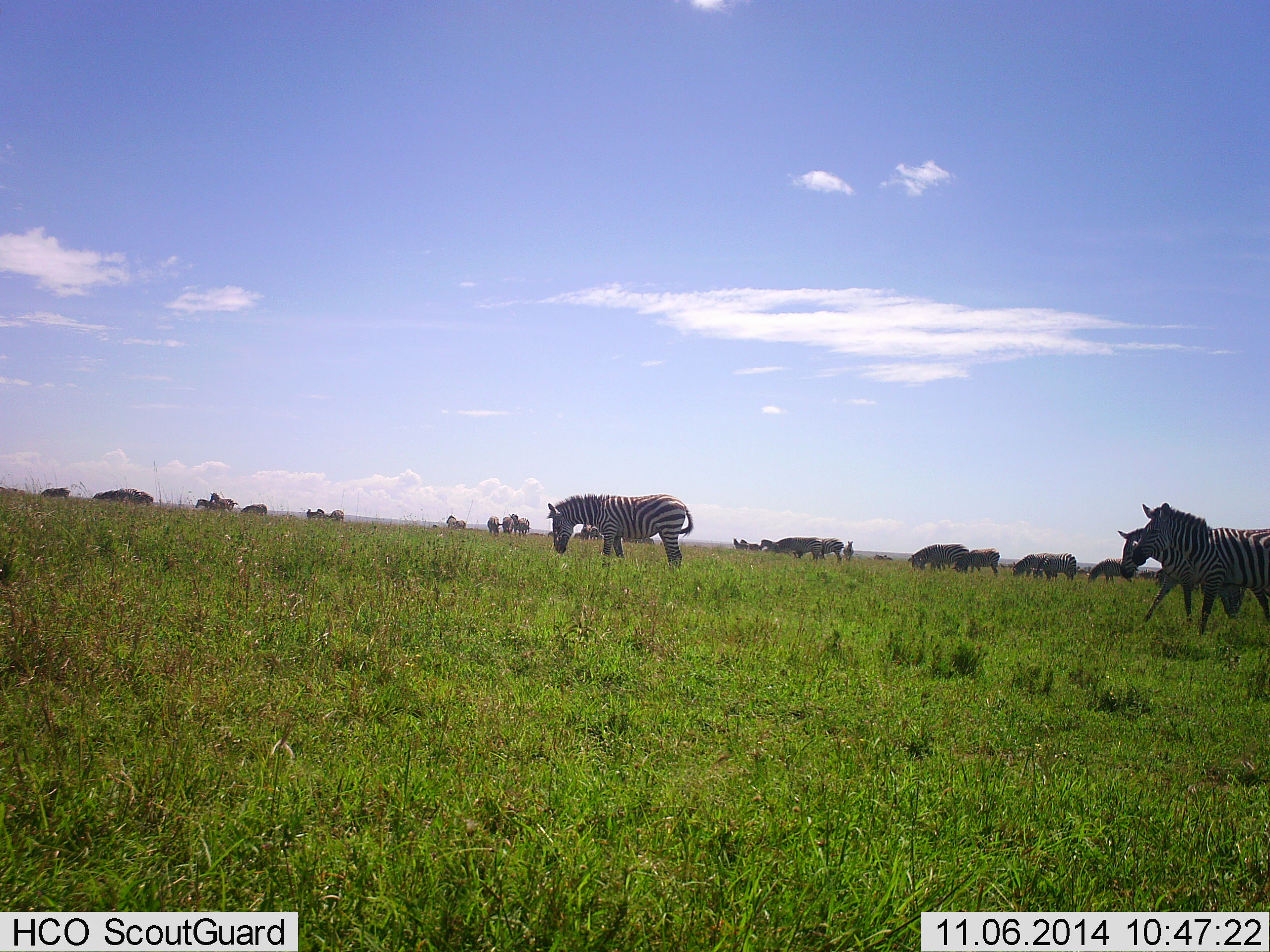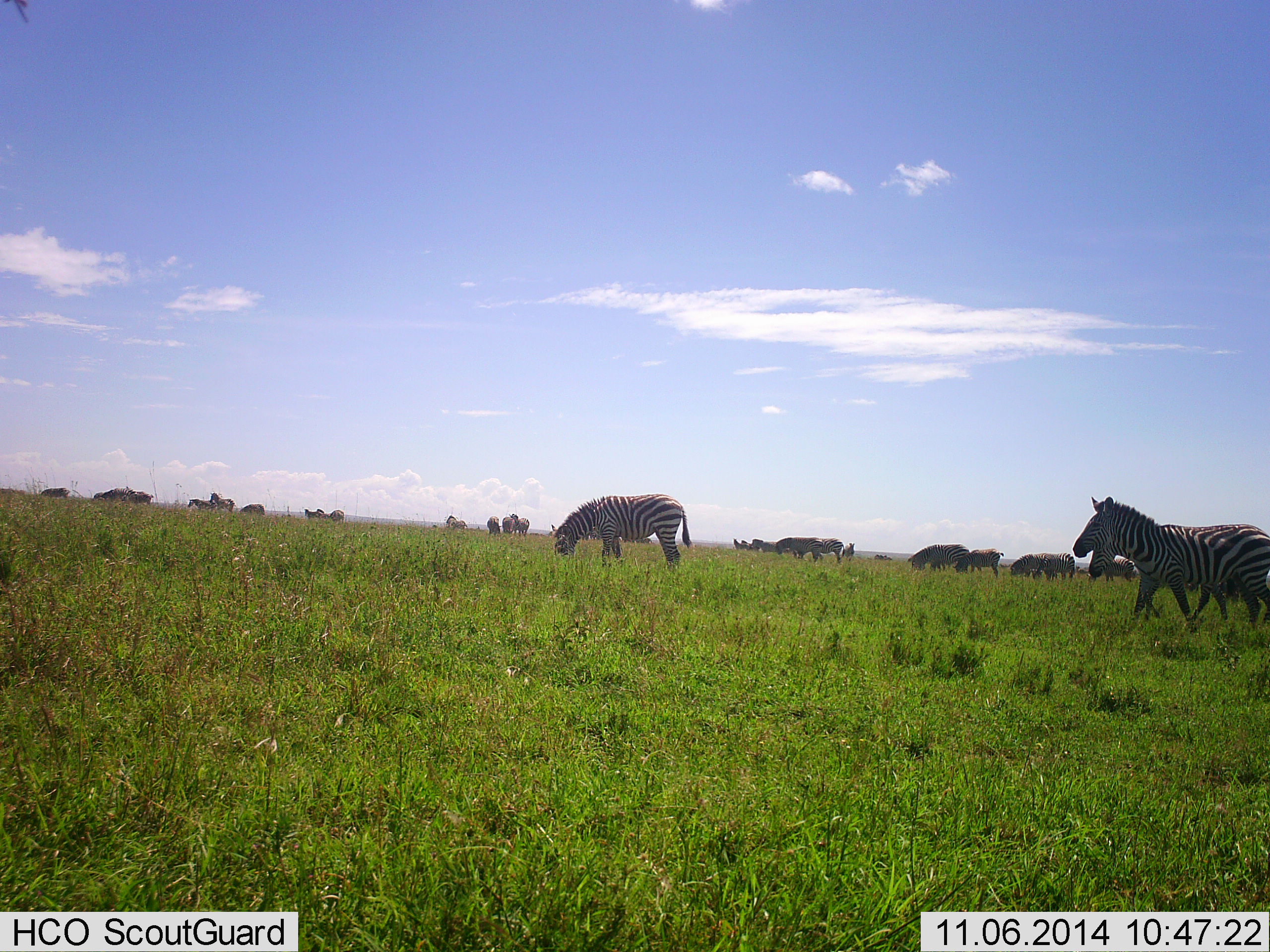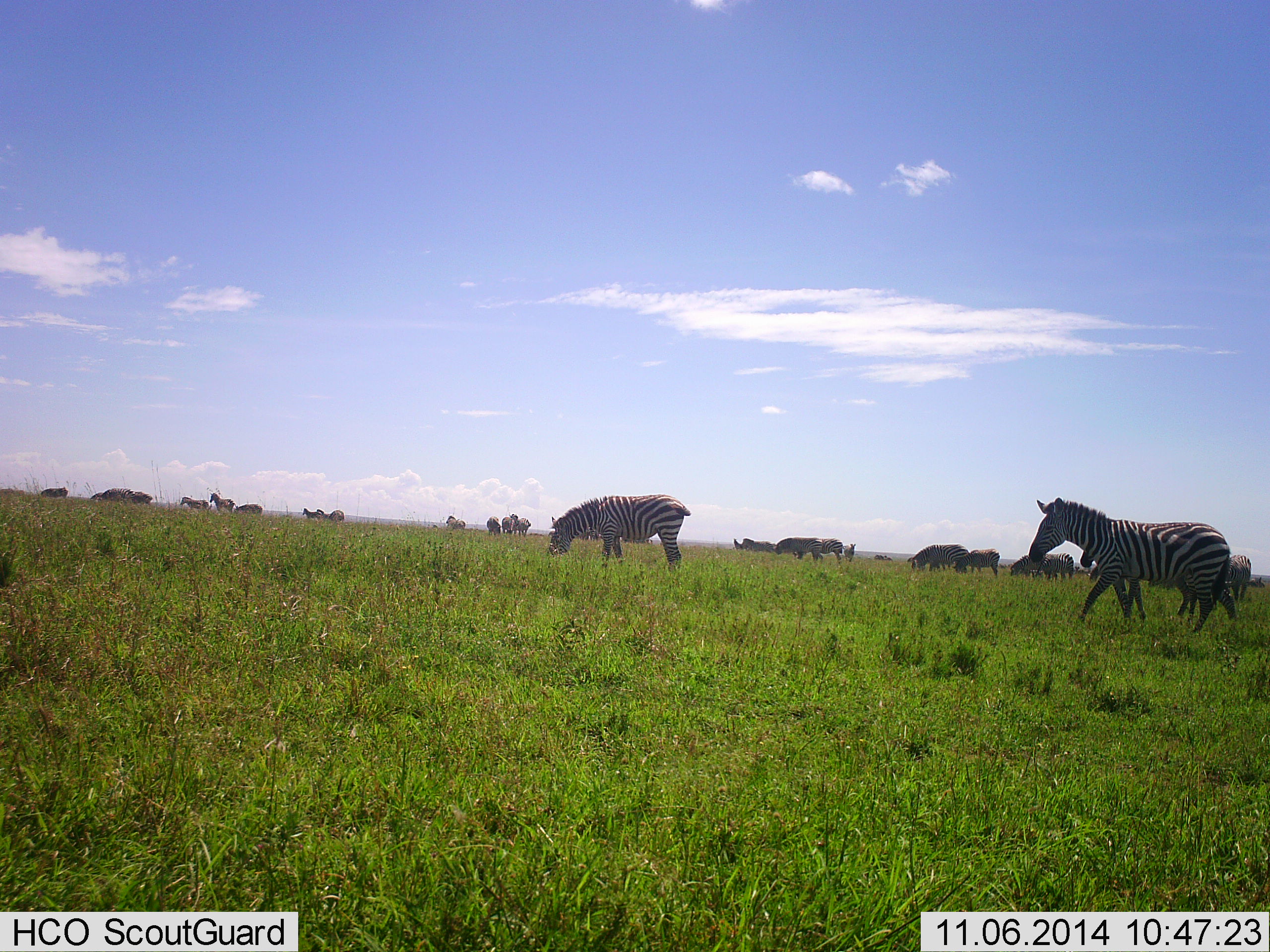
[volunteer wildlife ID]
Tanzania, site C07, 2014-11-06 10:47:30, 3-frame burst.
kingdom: Animalia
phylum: Chordata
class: Mammalia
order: Perissodactyla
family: Equidae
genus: Equus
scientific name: Equus quagga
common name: plains zebra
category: zebra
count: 11-50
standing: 40%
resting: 10%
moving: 80%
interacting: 10%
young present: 0%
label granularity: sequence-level